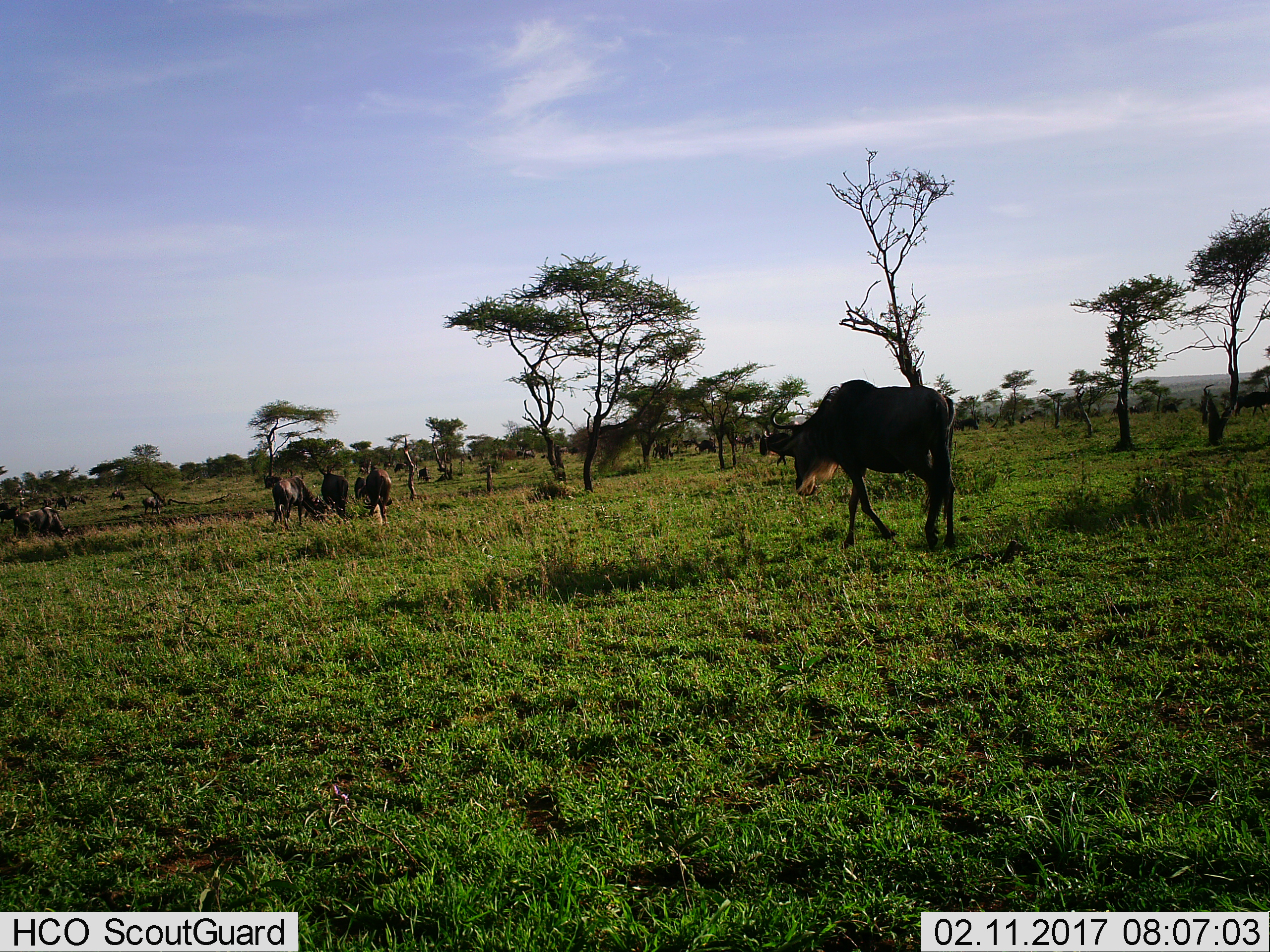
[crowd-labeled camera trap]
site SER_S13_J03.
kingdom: Animalia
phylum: Chordata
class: Mammalia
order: Artiodactyla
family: Bovidae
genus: Connochaetes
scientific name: Connochaetes taurinus taurinus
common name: blue wildebeest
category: wildebeestblue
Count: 11-50.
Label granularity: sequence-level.